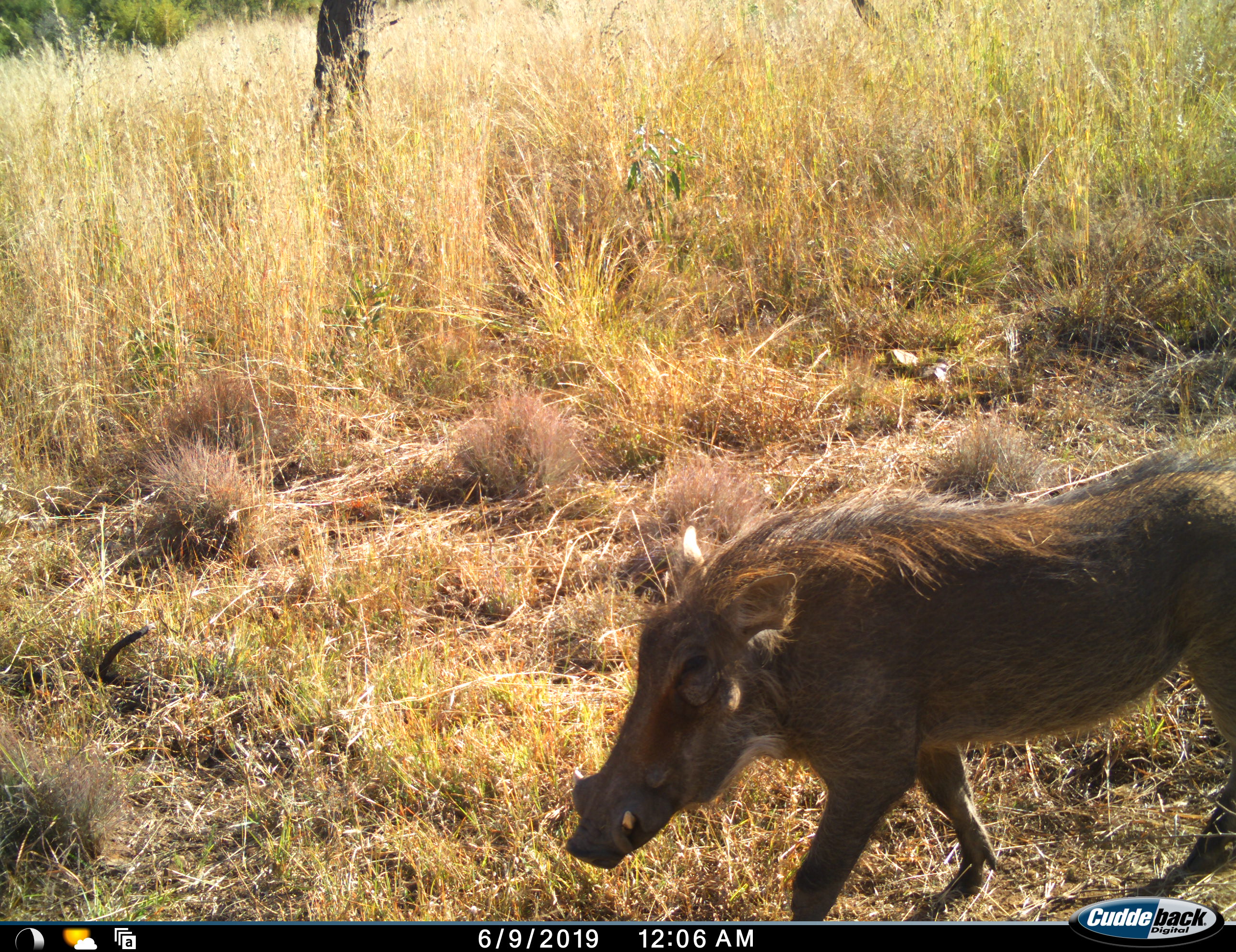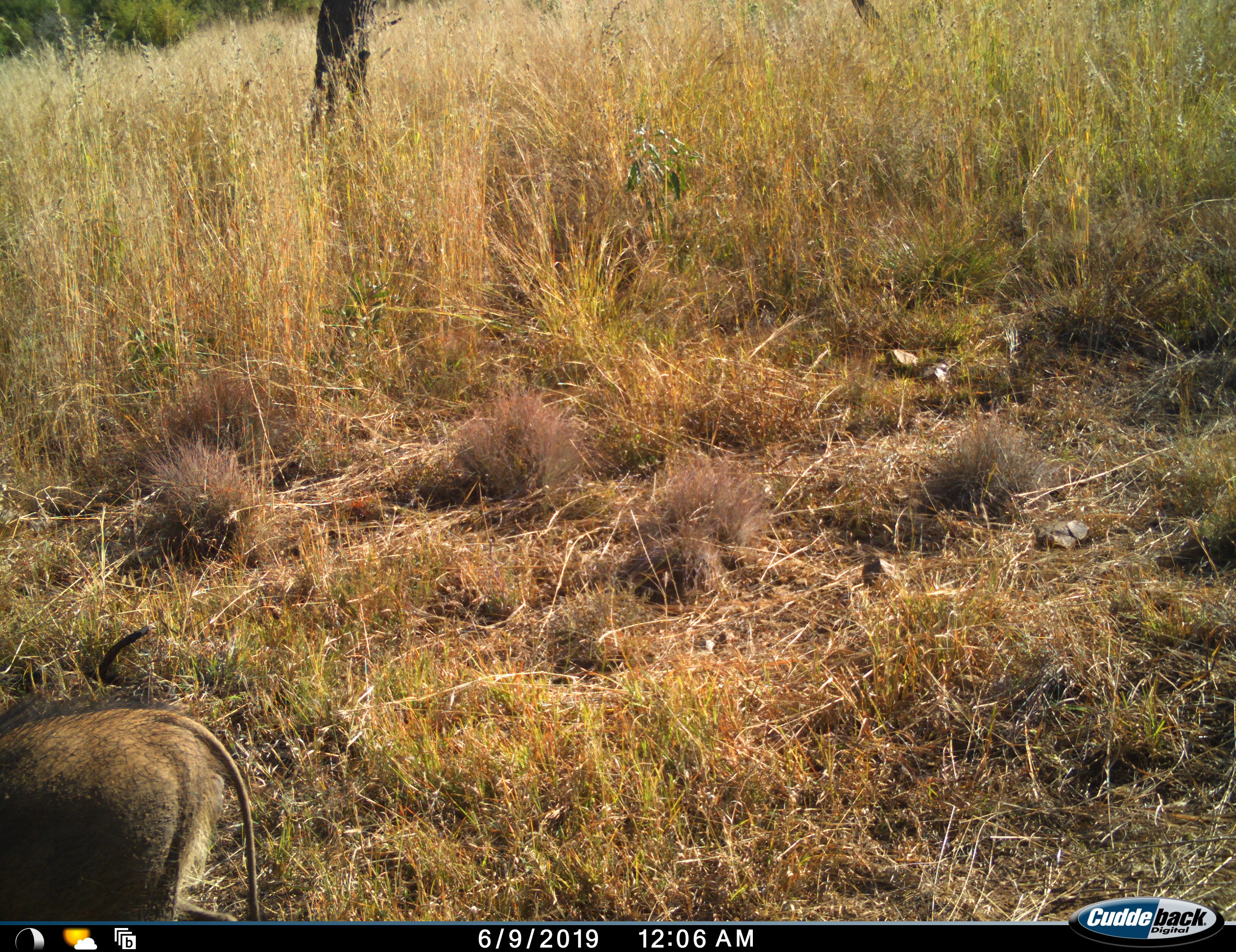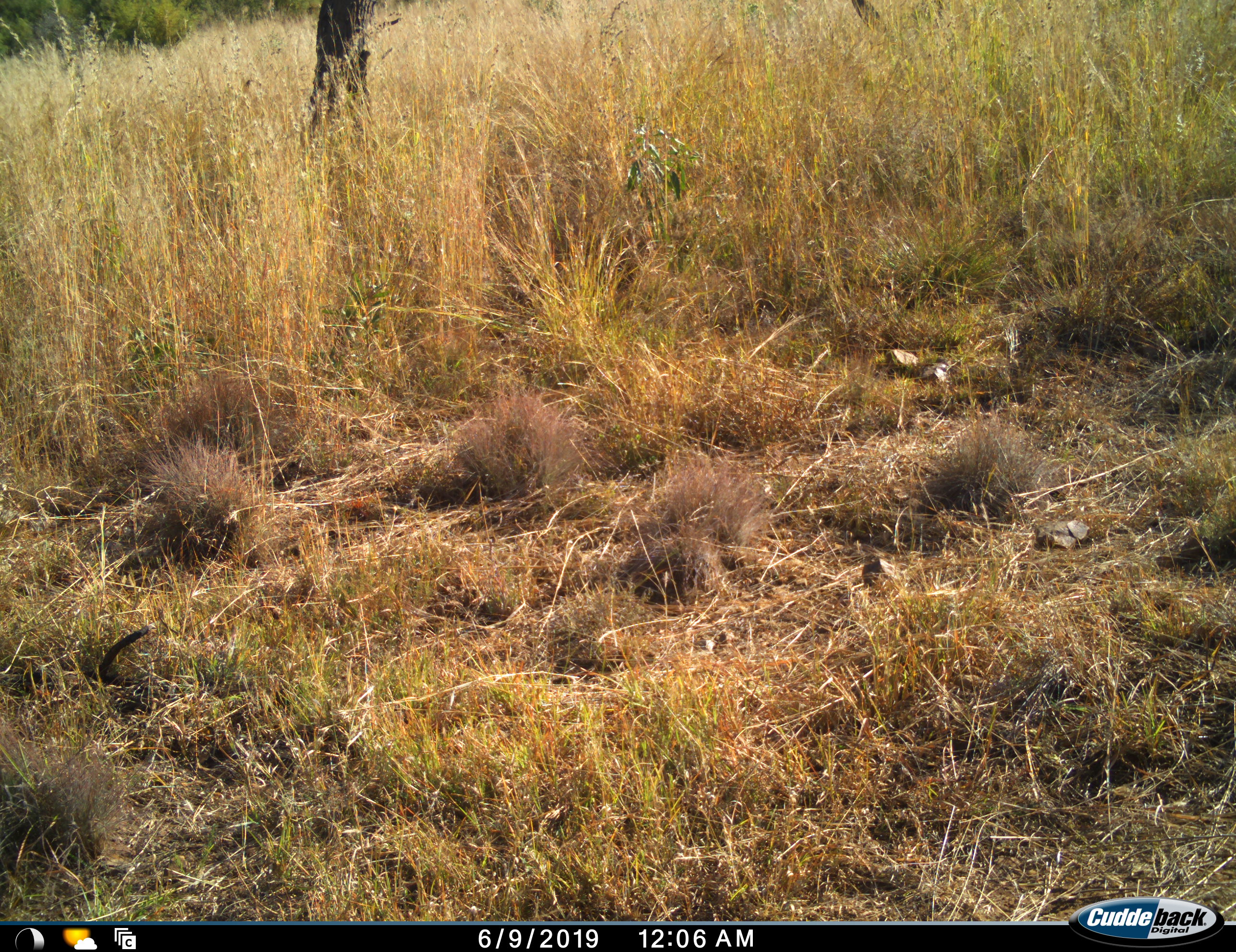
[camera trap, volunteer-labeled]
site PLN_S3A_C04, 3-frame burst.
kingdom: Animalia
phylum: Chordata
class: Mammalia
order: Artiodactyla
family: Suidae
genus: Phacochoerus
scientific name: Phacochoerus africanus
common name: warthog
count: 1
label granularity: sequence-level